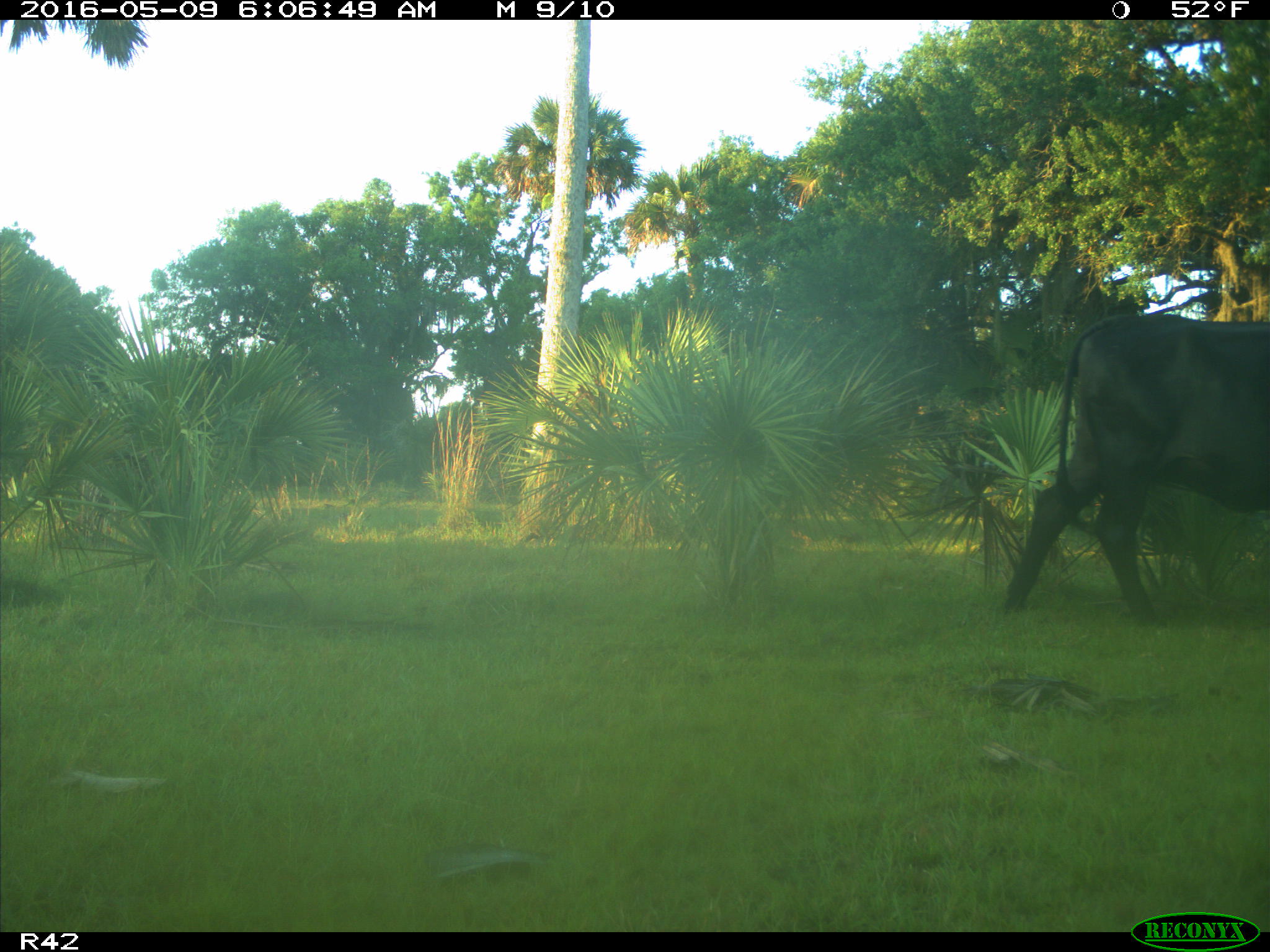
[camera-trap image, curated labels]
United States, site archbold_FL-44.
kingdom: Animalia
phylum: Chordata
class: Mammalia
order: Artiodactyla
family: Bovidae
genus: Bos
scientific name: Bos taurus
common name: domestic cow